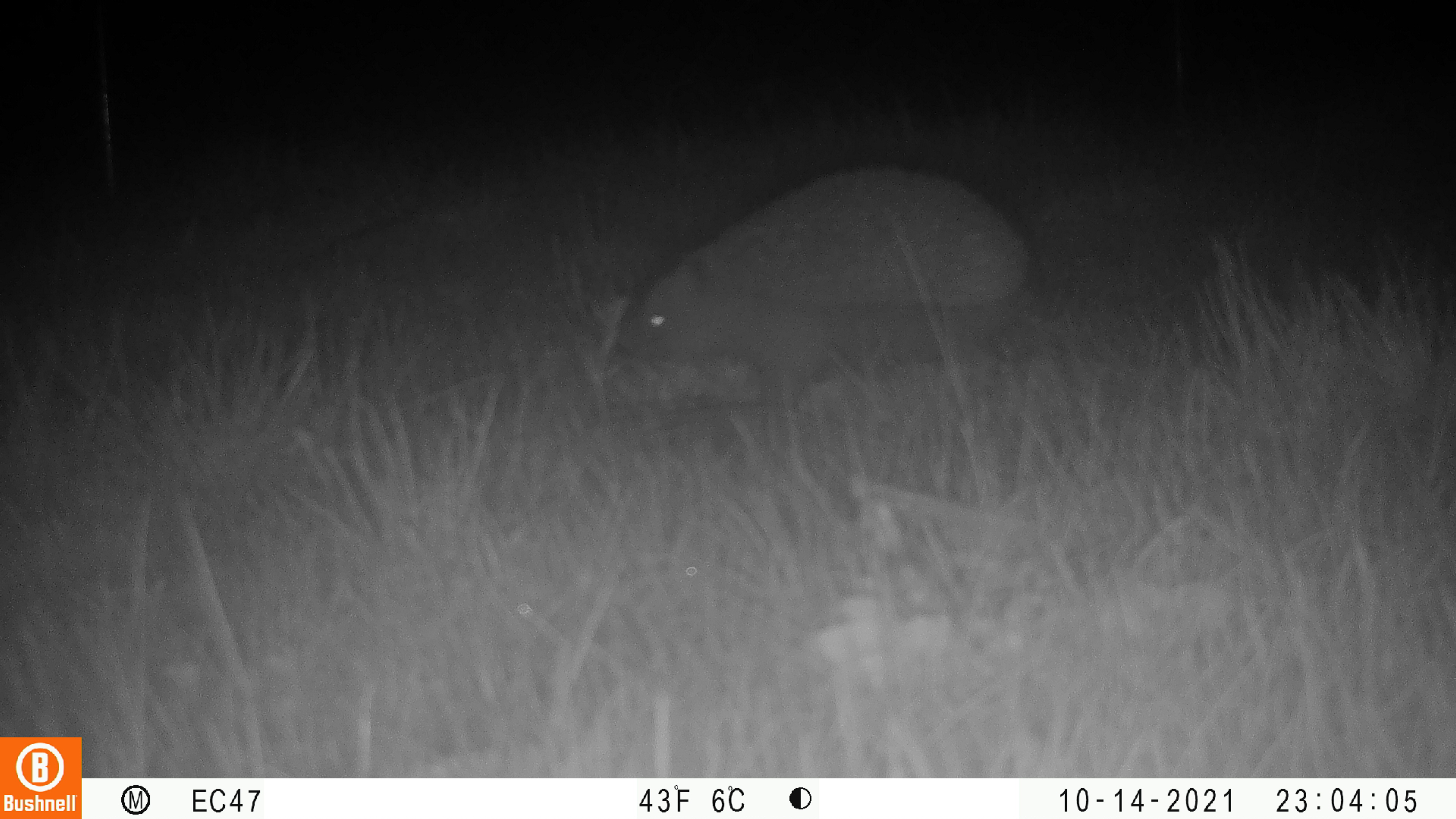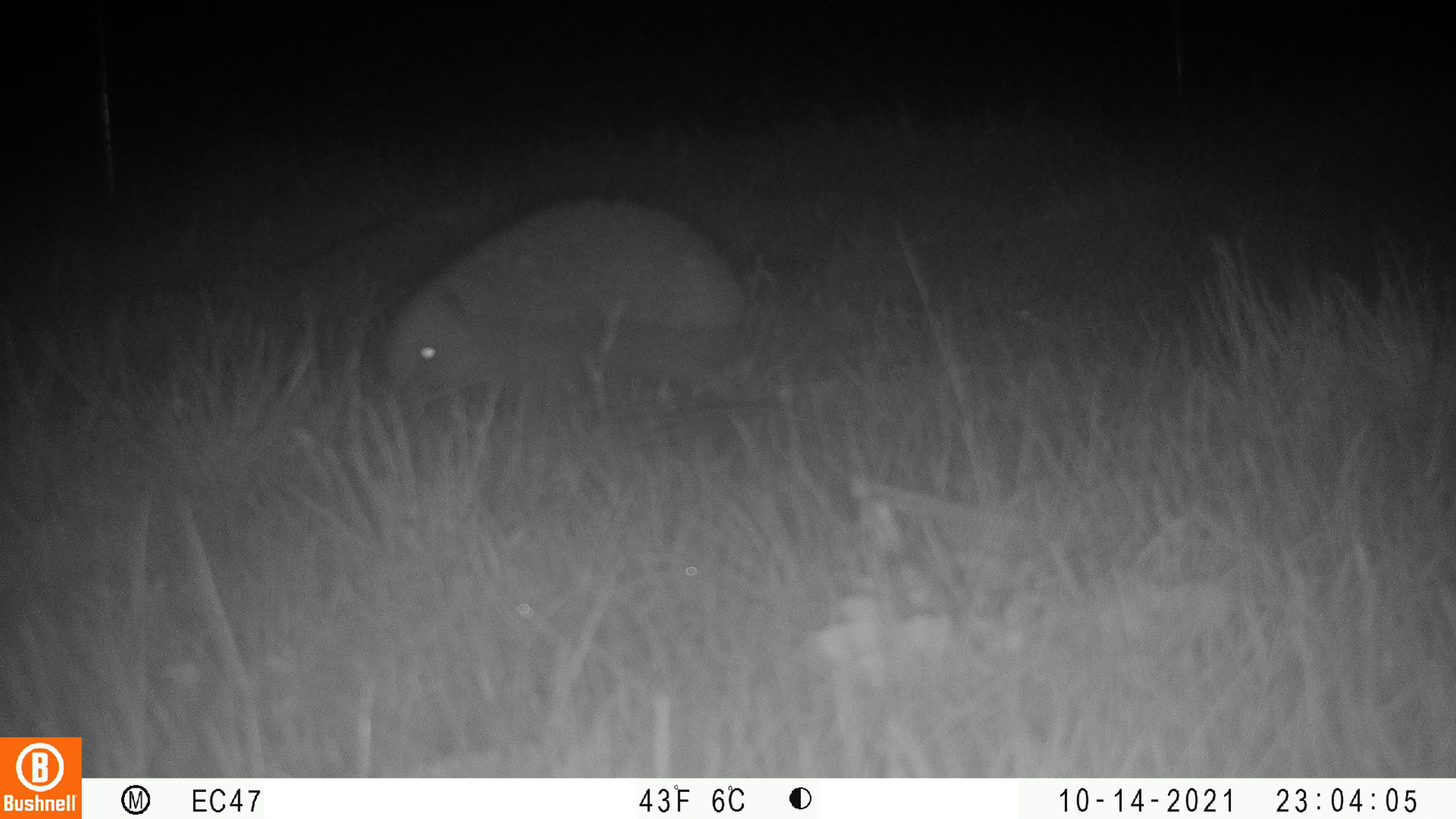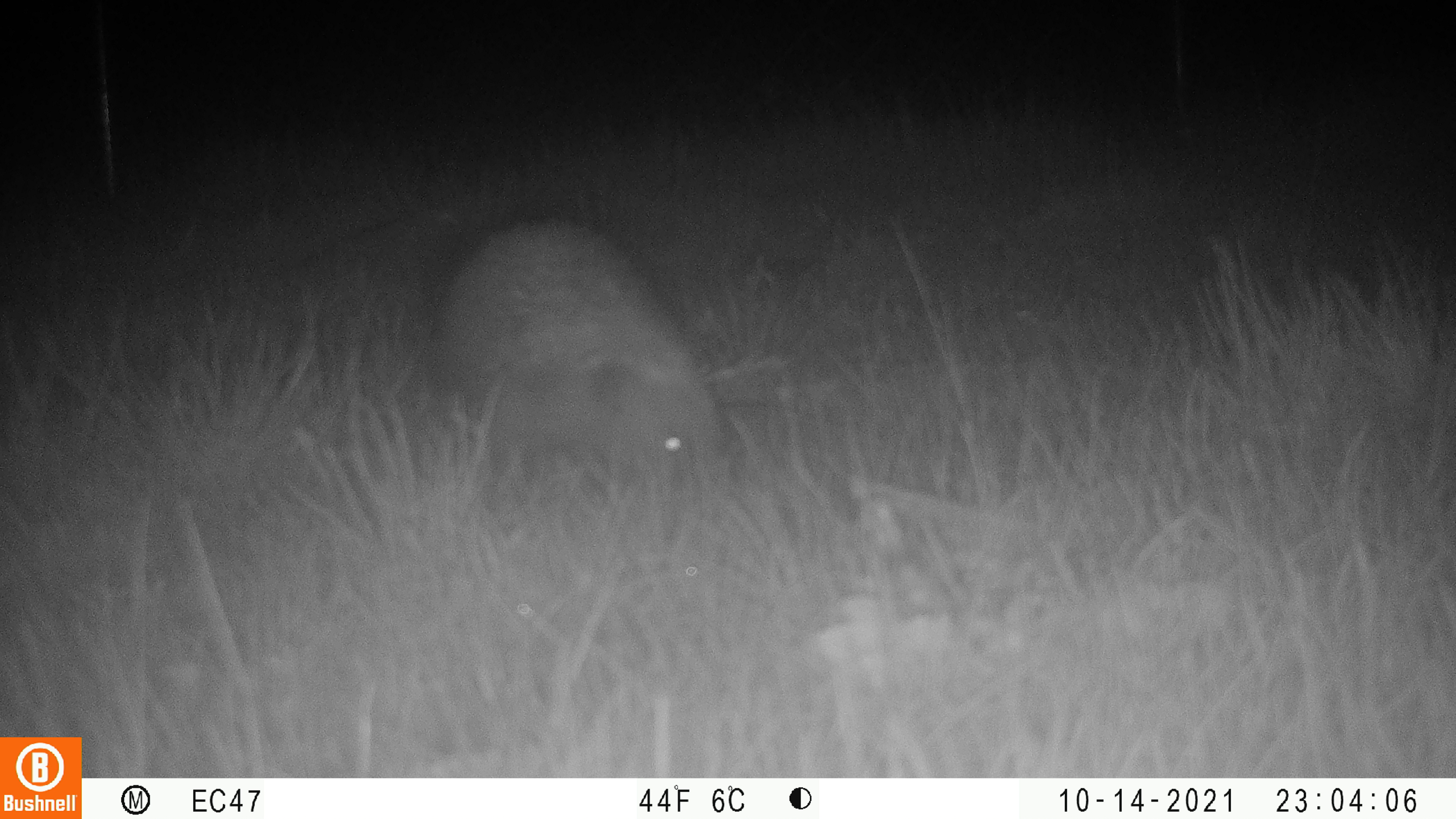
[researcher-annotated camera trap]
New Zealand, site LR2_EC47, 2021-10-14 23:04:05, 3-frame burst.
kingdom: Animalia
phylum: Chordata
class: Mammalia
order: Eulipotyphla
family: Erinaceidae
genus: Erinaceus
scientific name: Erinaceus europaeus europaeus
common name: european hedgehog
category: hedgehog